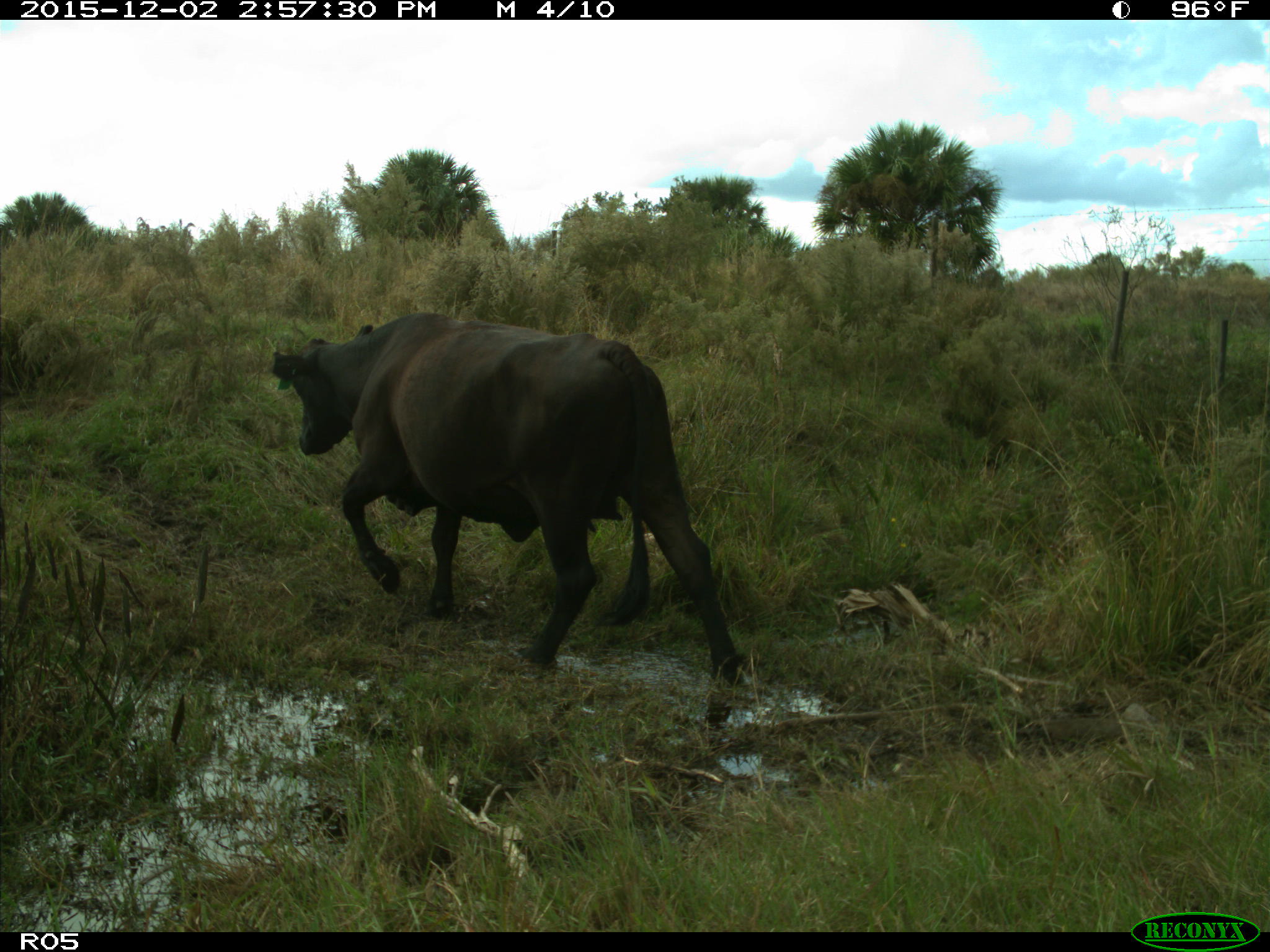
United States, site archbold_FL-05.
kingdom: Animalia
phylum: Chordata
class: Mammalia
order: Artiodactyla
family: Bovidae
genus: Bos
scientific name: Bos taurus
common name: domestic cow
Bos taurus (domestic cow).